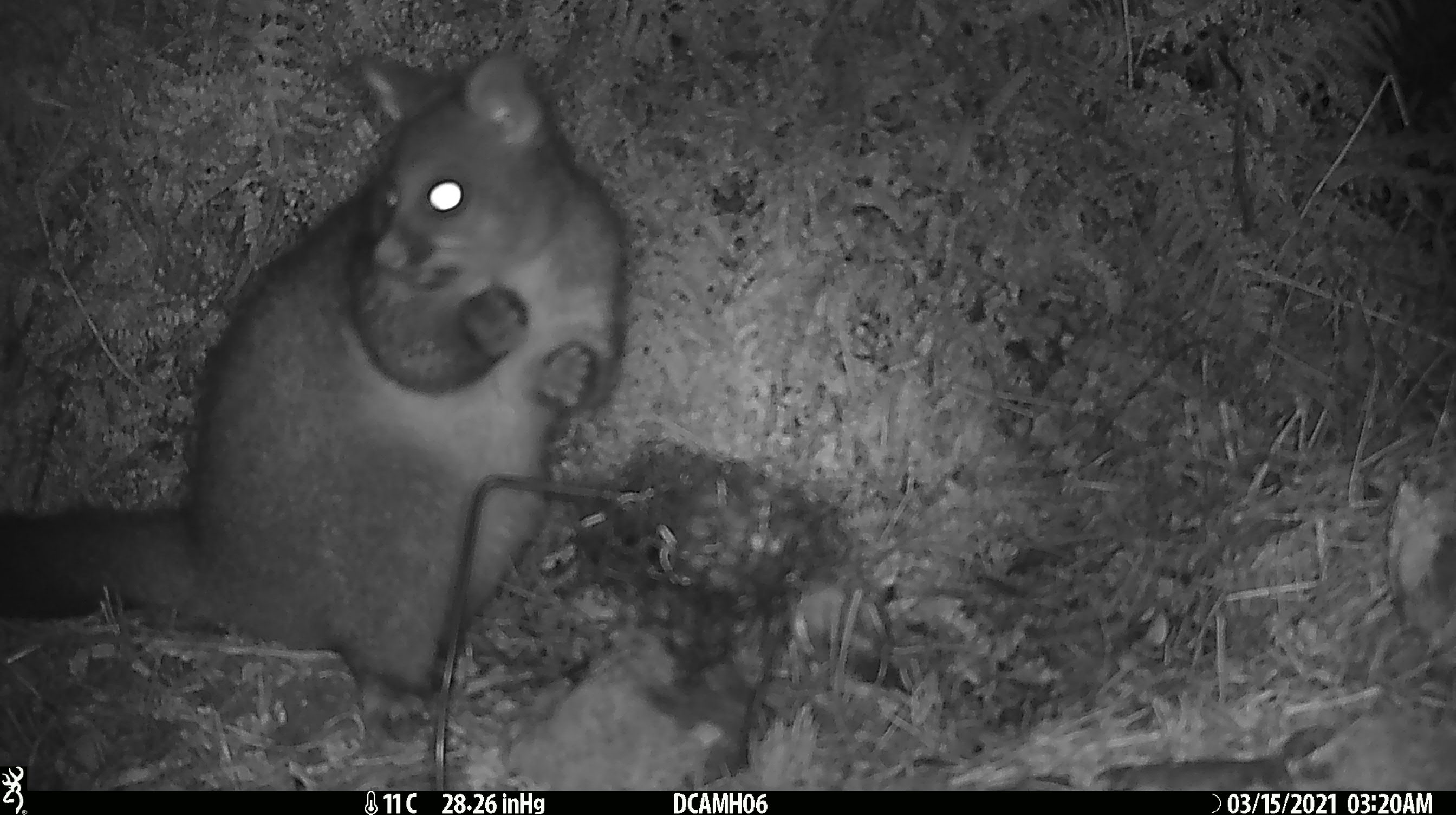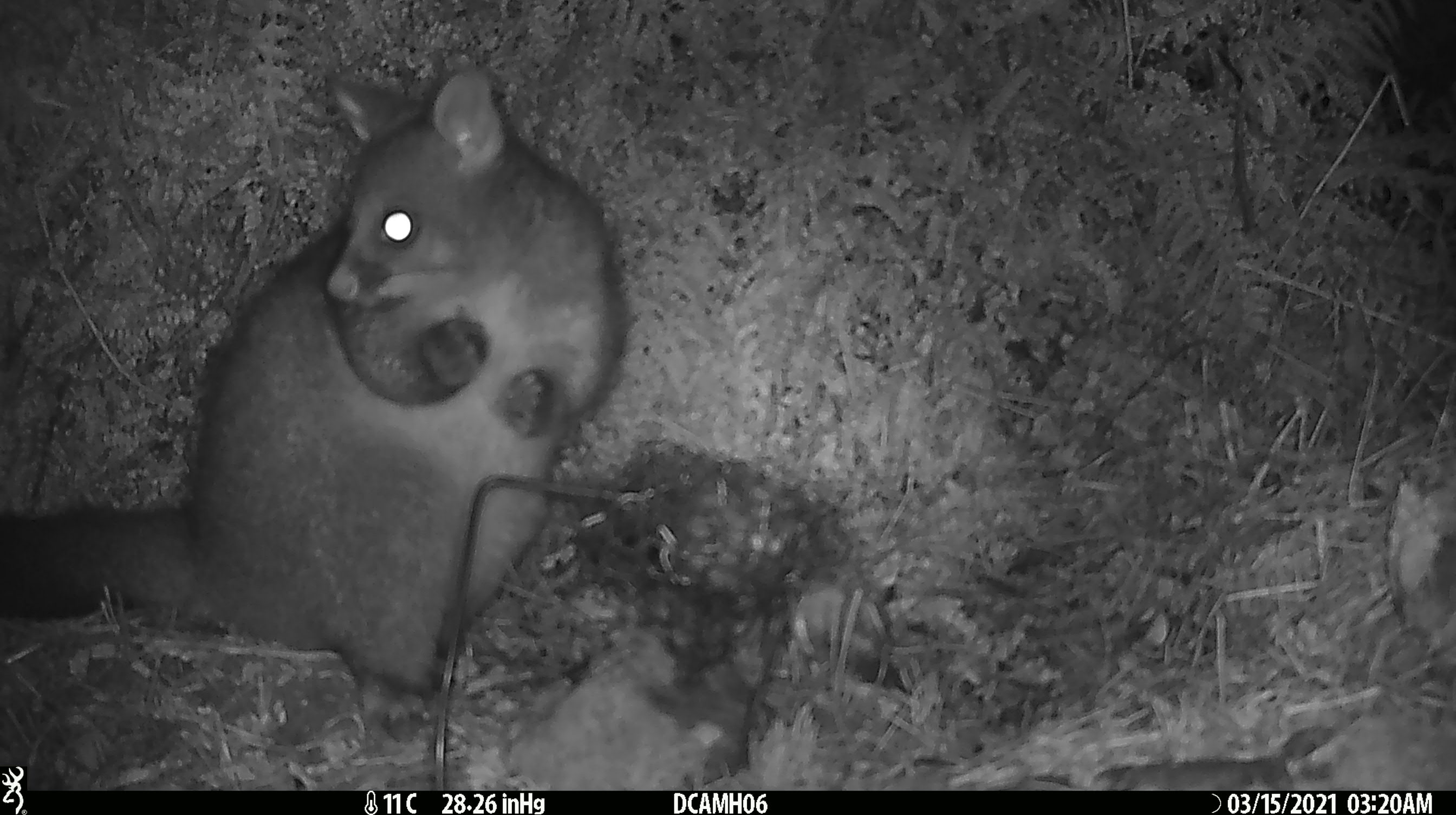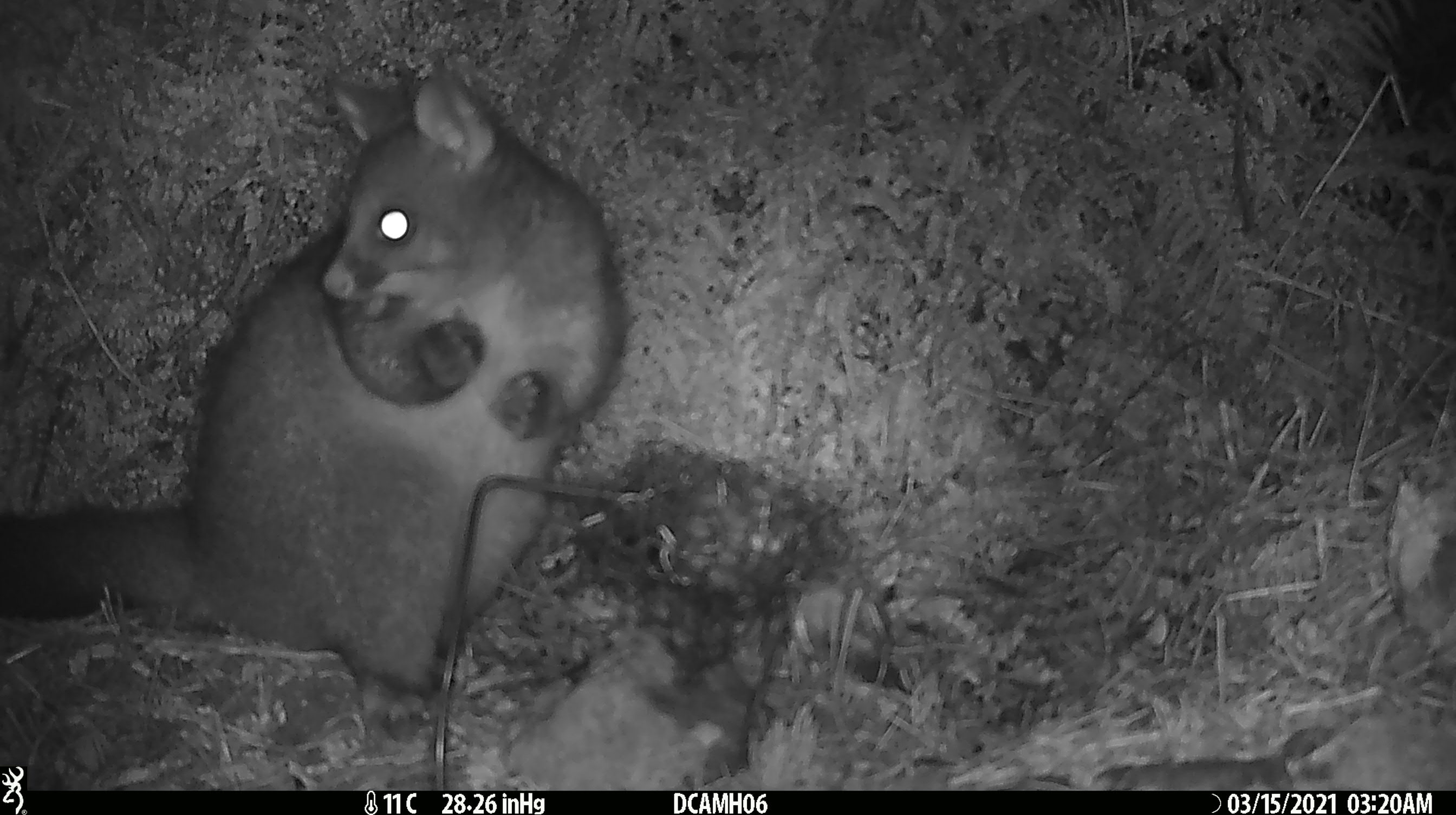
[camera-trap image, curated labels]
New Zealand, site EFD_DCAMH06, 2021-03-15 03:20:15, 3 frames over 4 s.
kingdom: Animalia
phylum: Chordata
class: Mammalia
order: Diprotodontia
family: Phalangeridae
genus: Trichosurus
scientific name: Trichosurus vulpecula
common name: common brushtail possum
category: possum